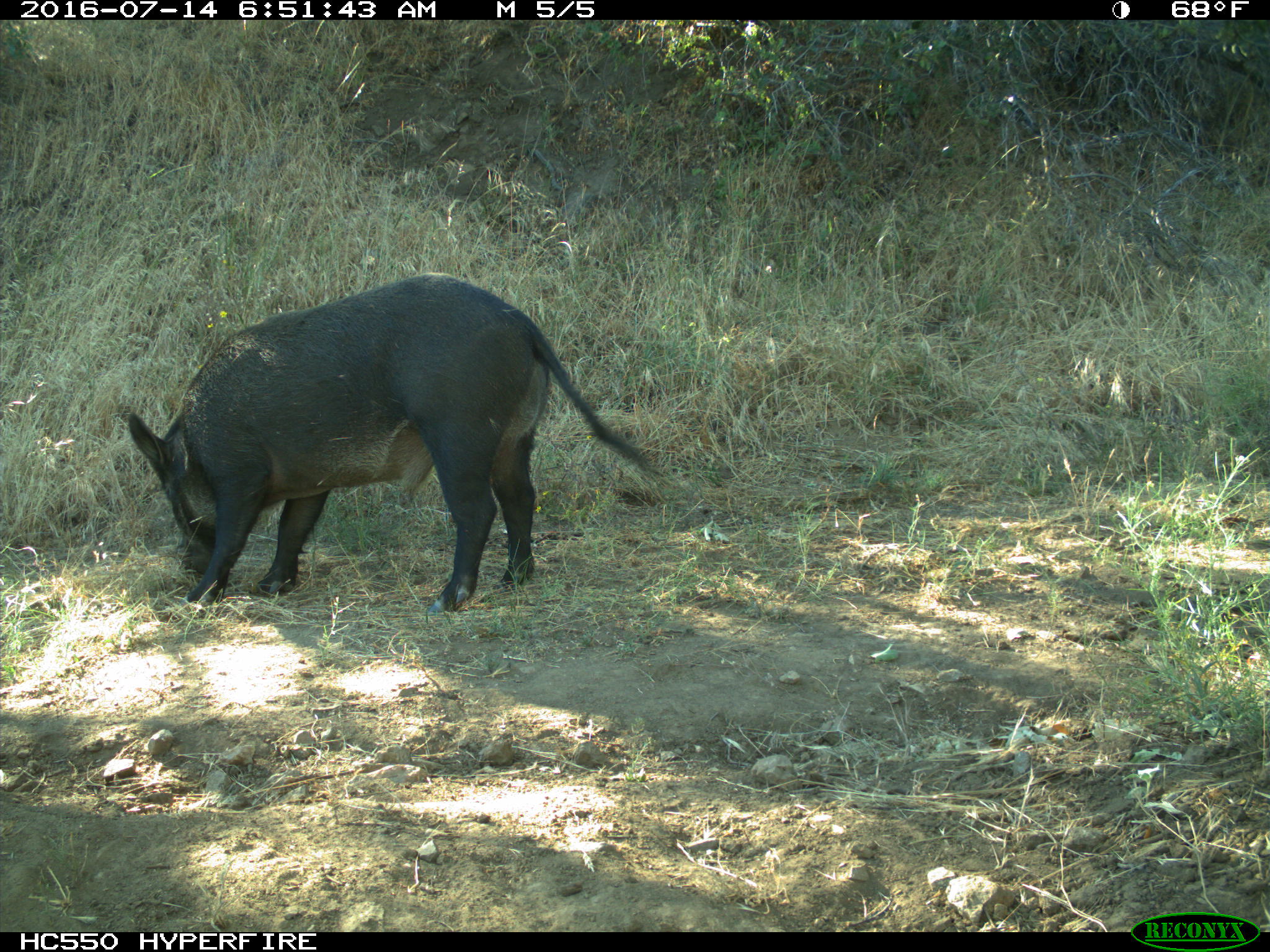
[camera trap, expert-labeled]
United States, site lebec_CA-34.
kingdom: Animalia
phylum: Chordata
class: Mammalia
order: Artiodactyla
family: Suidae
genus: Sus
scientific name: Sus scrofa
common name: wild boar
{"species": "Sus scrofa (wild boar)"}